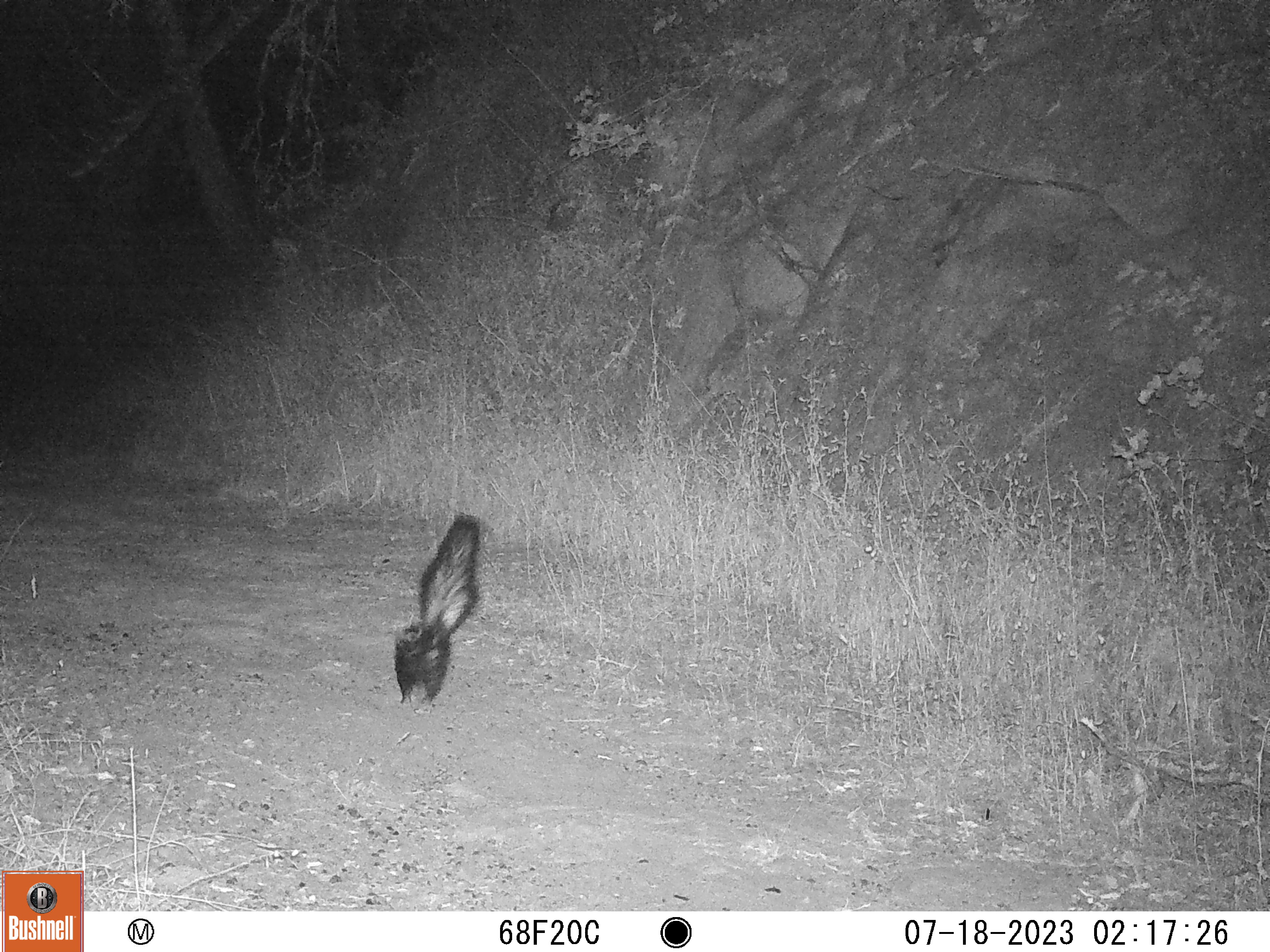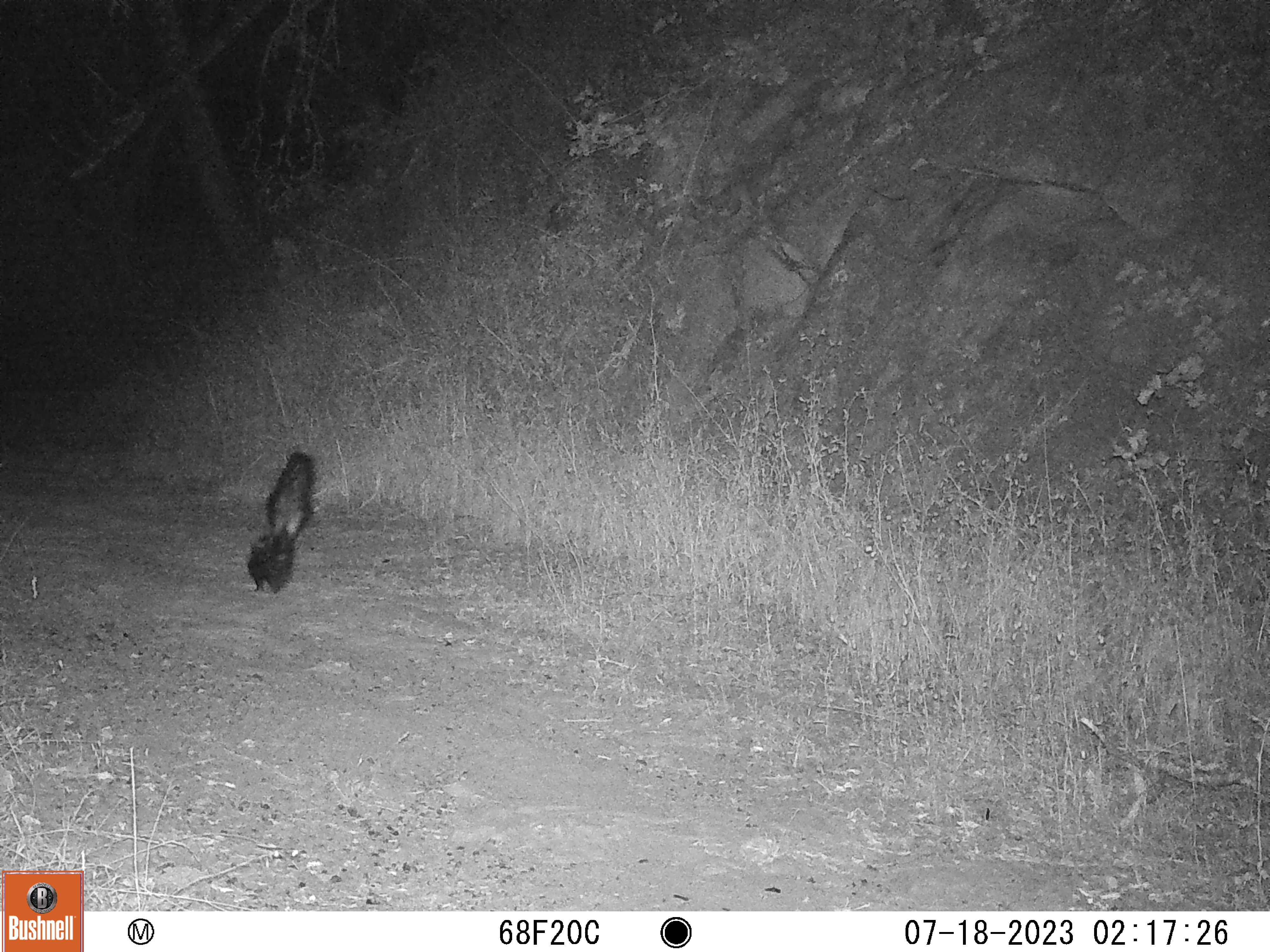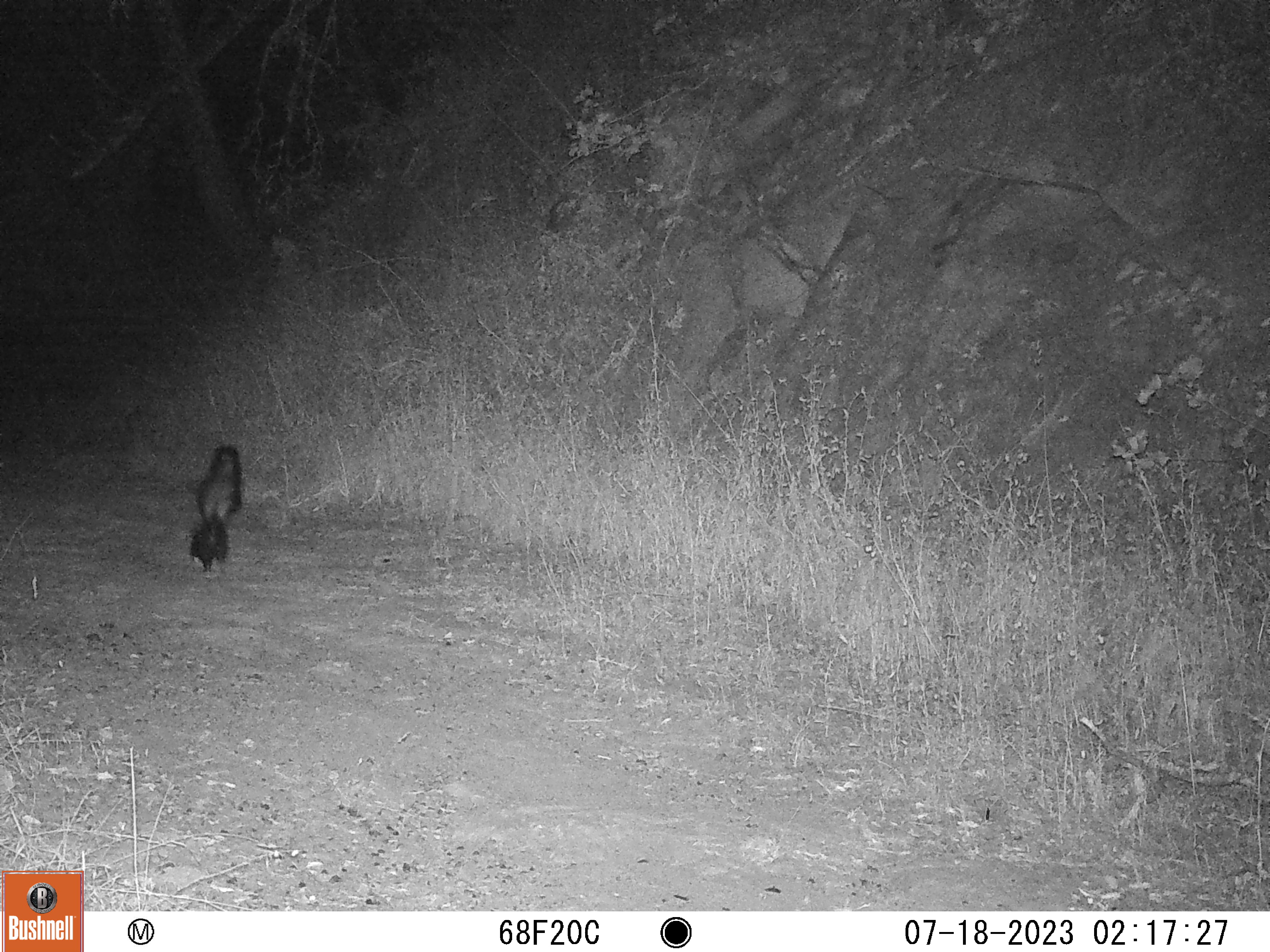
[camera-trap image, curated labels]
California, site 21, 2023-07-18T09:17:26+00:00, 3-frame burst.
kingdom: Animalia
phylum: Chordata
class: Mammalia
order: Carnivora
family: Mephitidae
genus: Mephitis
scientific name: Mephitis mephitis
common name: striped skunk